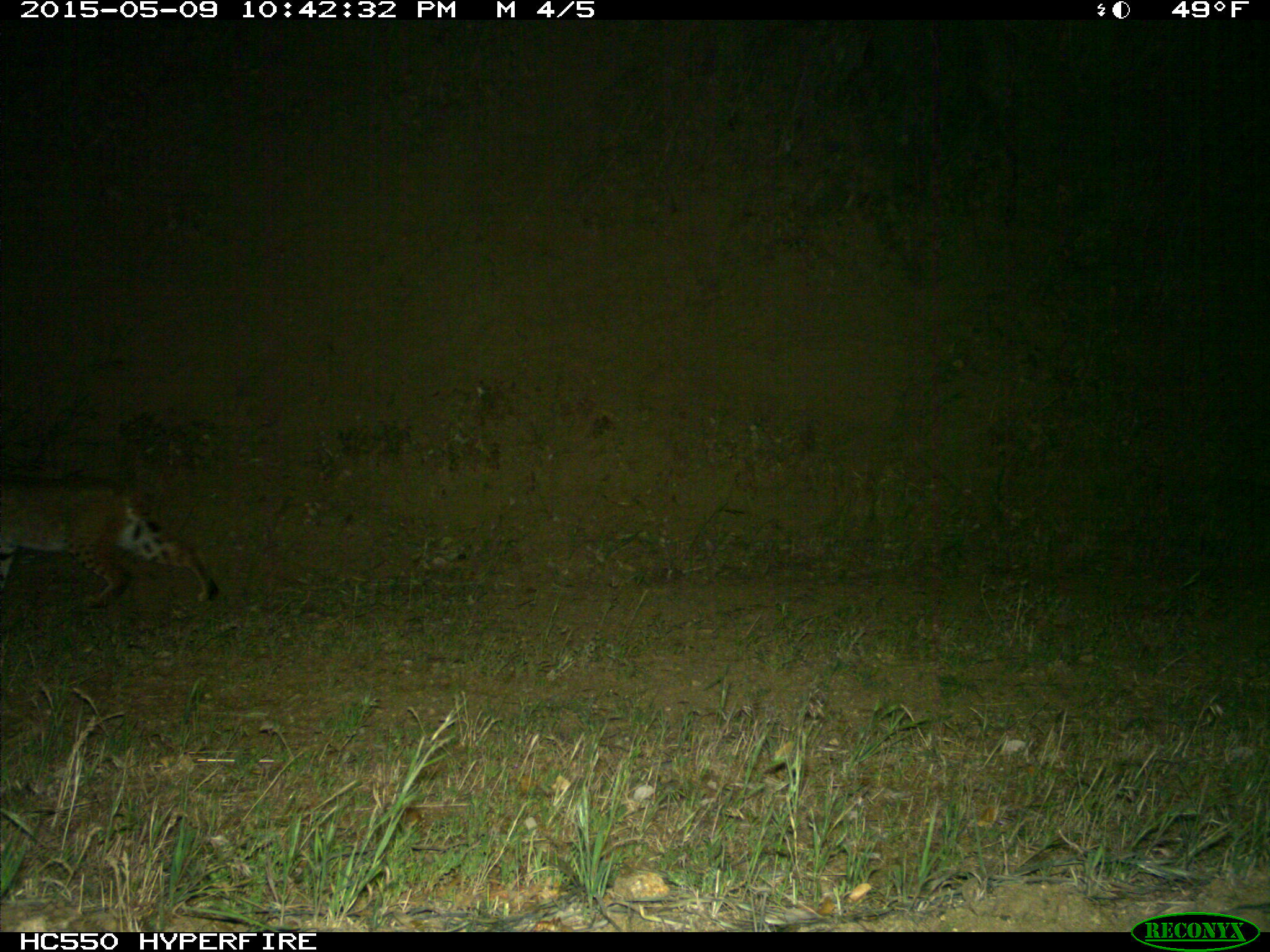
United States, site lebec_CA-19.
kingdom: Animalia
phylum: Chordata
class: Mammalia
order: Carnivora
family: Felidae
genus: Lynx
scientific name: Lynx rufus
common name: bobcat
Lynx rufus (bobcat).